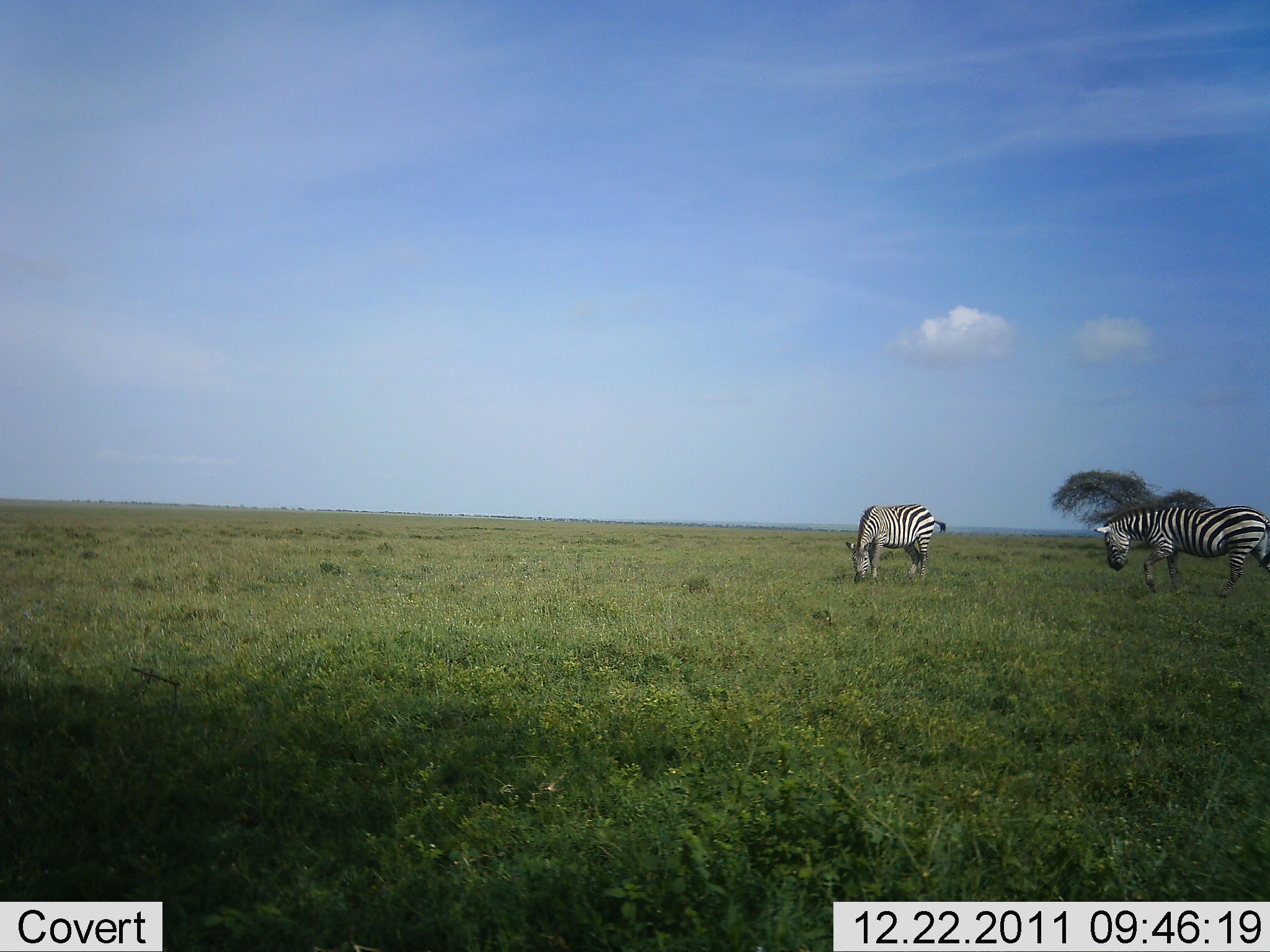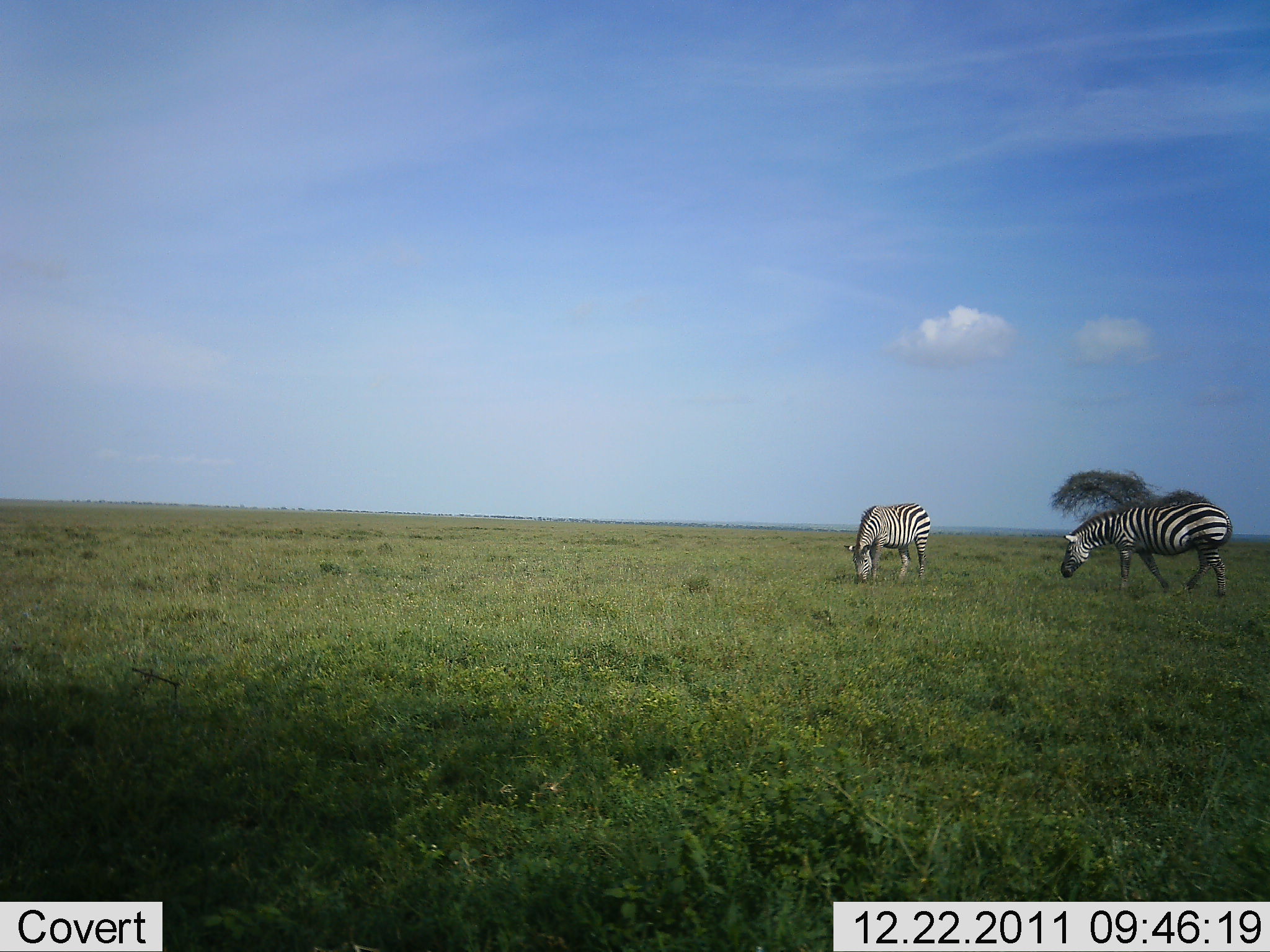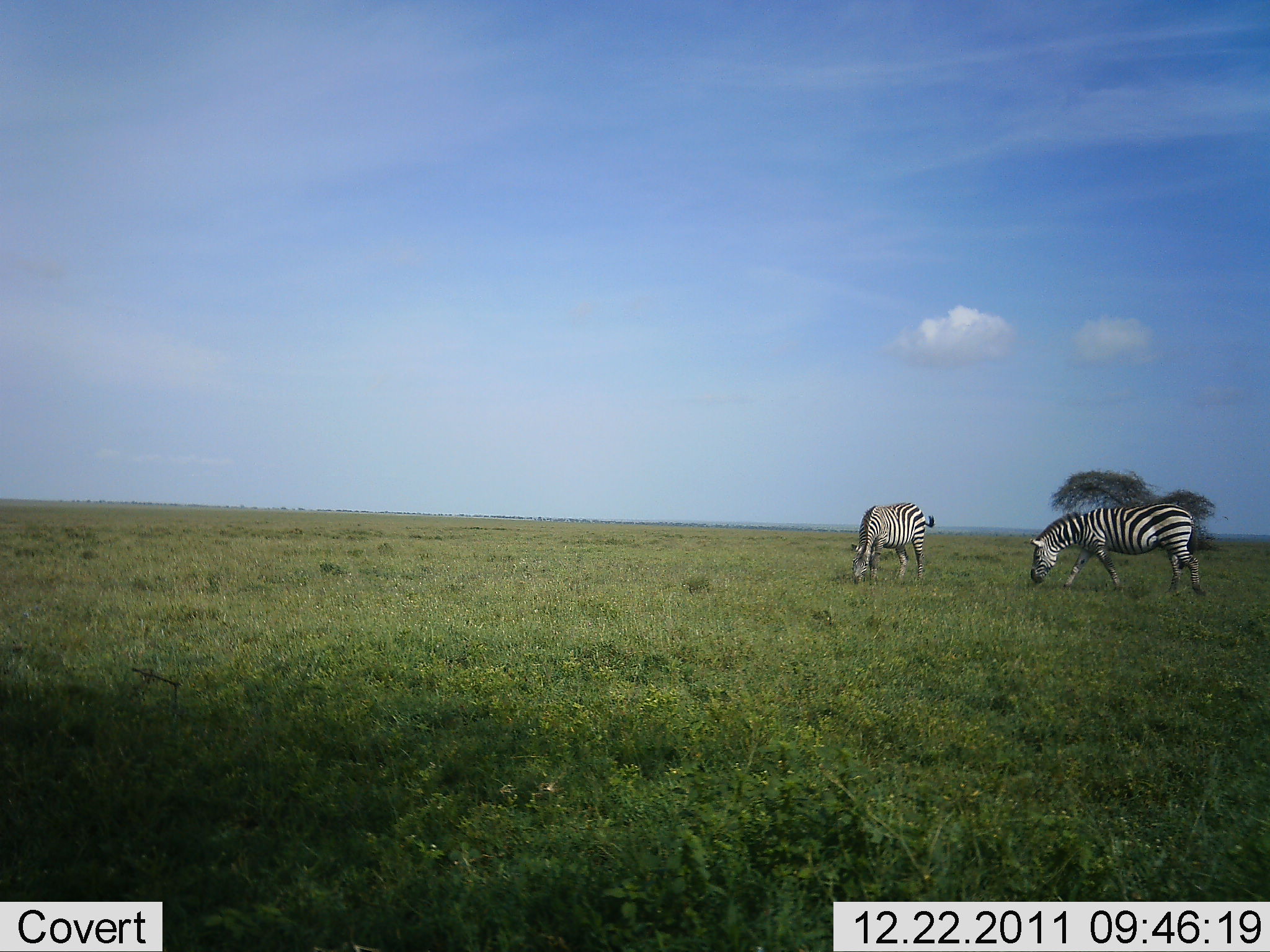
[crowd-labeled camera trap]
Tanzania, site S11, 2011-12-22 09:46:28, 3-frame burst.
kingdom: Animalia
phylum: Chordata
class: Mammalia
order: Perissodactyla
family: Equidae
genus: Equus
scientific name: Equus quagga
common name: plains zebra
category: zebra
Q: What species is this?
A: Zebra (plains zebra) (Equus quagga).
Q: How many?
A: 2.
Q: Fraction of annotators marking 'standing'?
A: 42%.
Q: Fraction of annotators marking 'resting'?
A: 0%.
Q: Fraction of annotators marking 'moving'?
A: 42%.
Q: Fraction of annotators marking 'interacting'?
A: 0%.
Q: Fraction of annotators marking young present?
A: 0%.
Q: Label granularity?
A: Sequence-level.